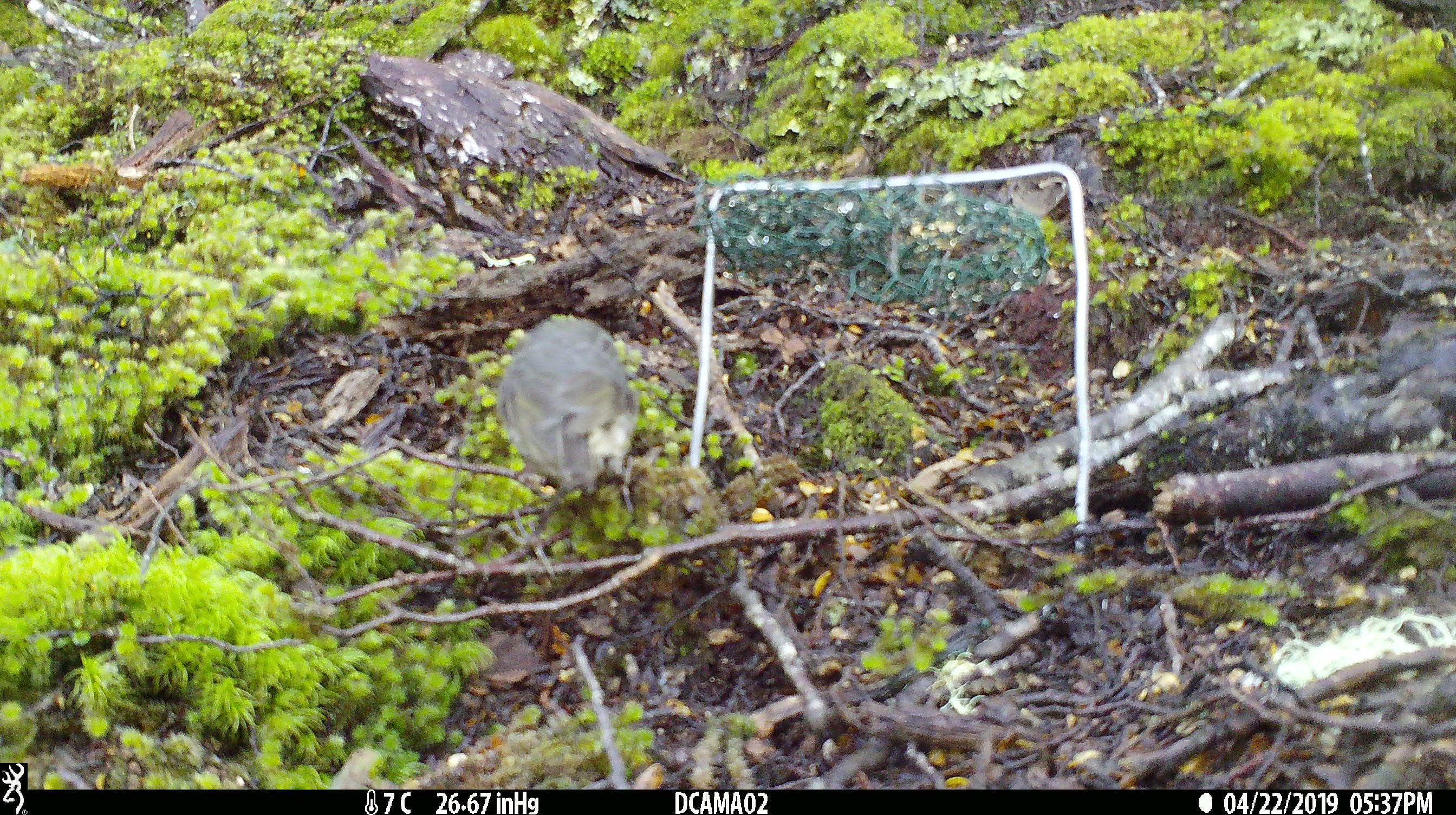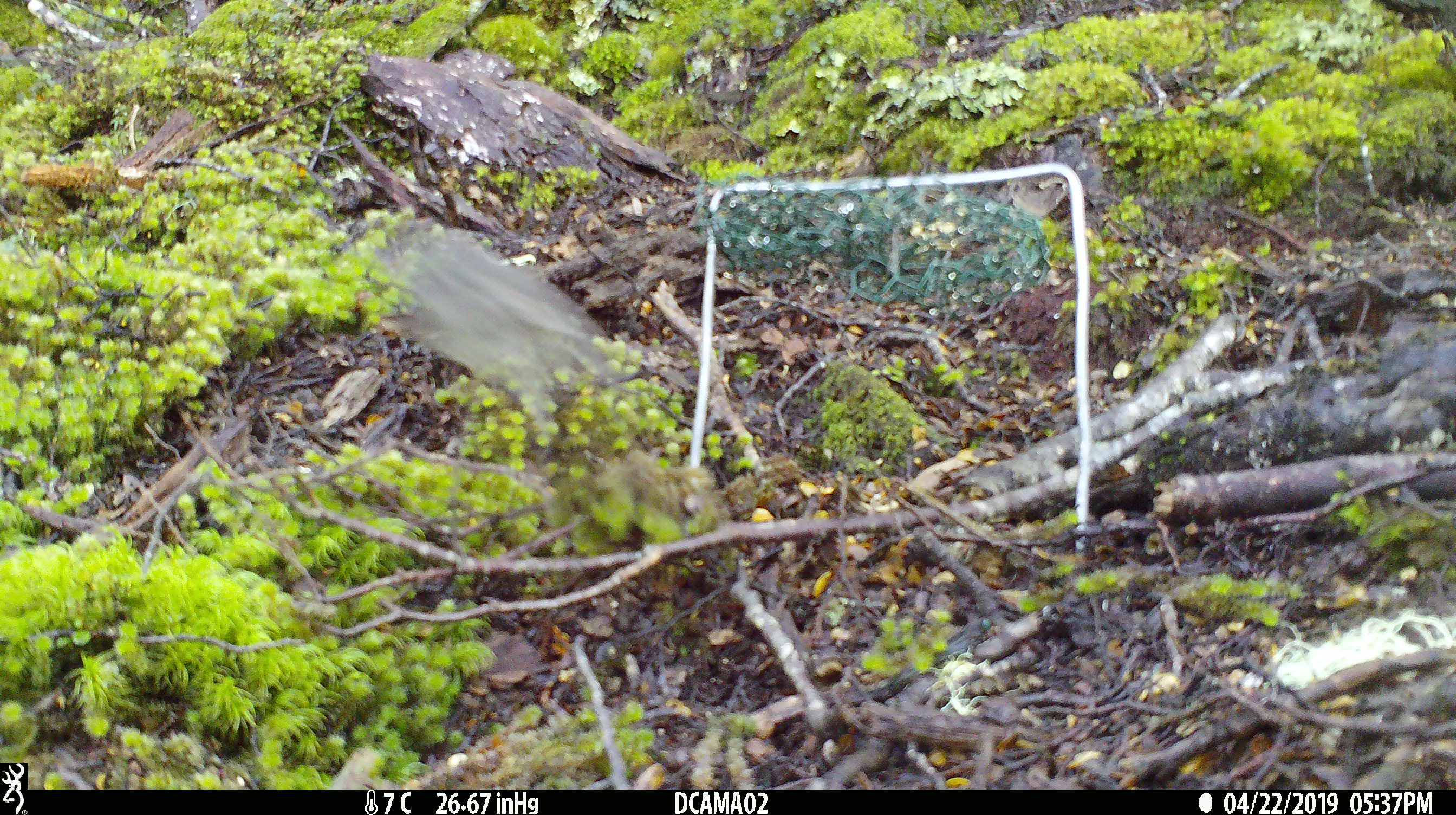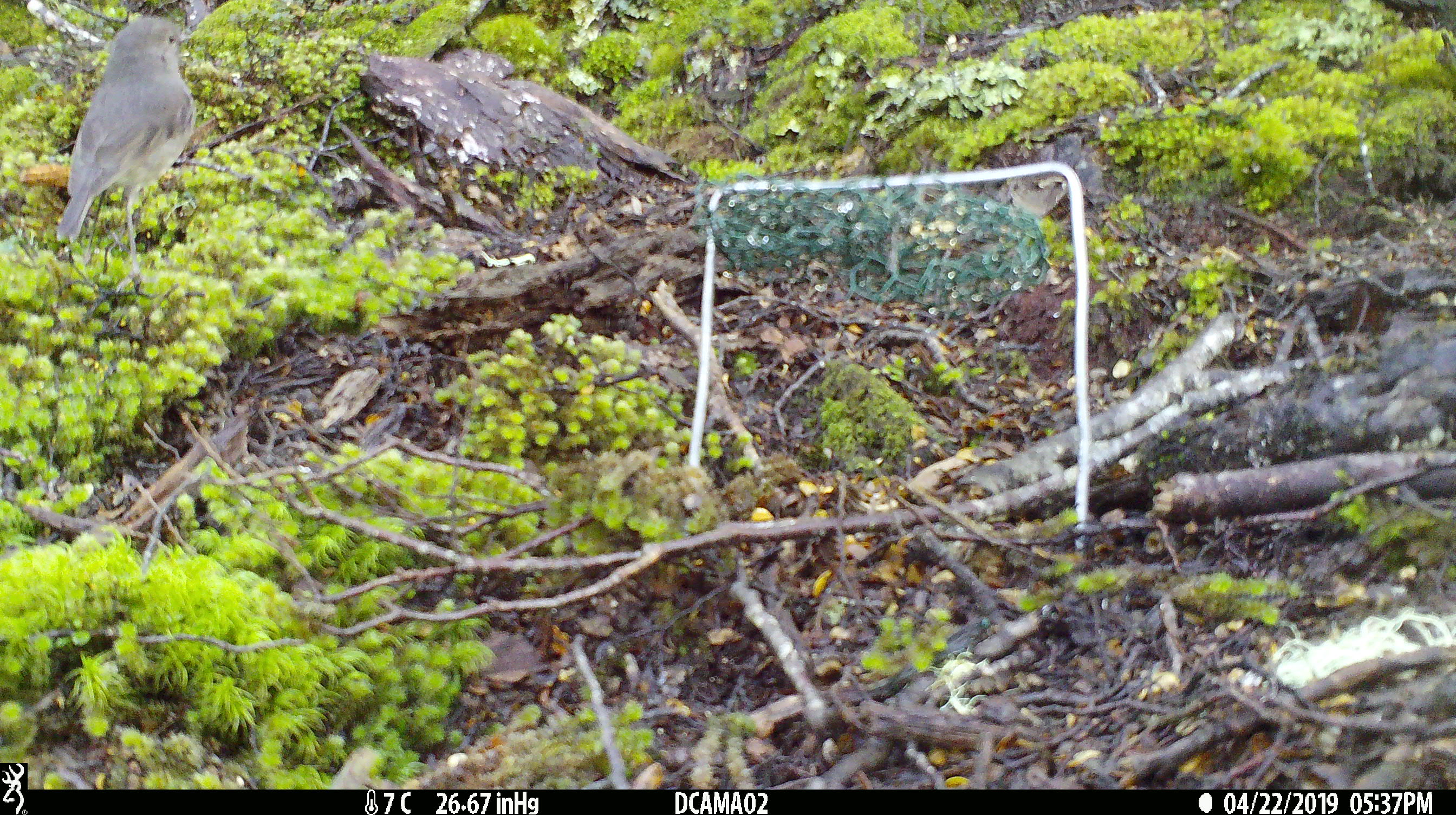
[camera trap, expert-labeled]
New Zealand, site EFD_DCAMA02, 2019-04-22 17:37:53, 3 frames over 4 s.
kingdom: Animalia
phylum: Chordata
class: Aves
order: Passeriformes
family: Petroicidae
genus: Petroica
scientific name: Petroica australis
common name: new zealand robin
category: robin